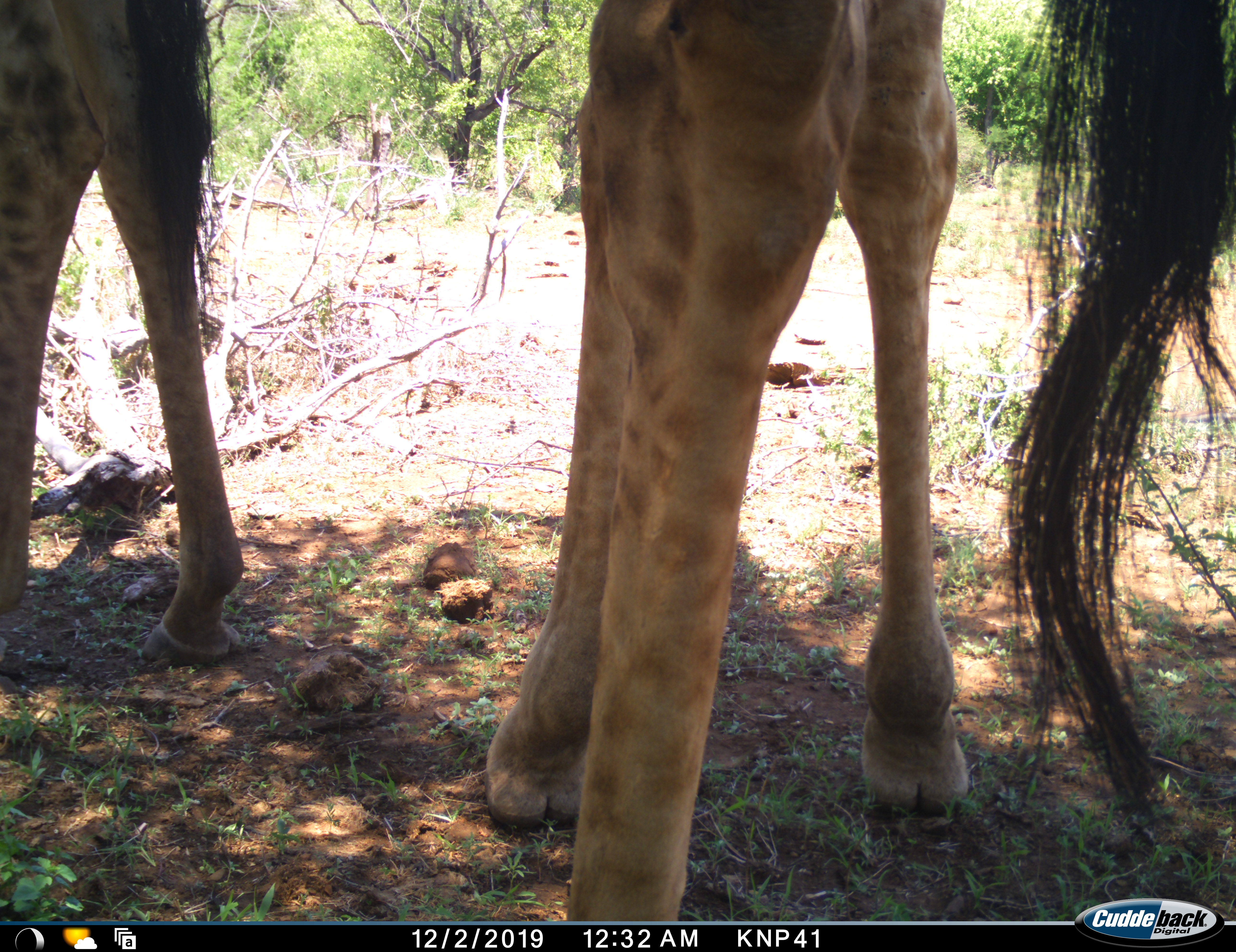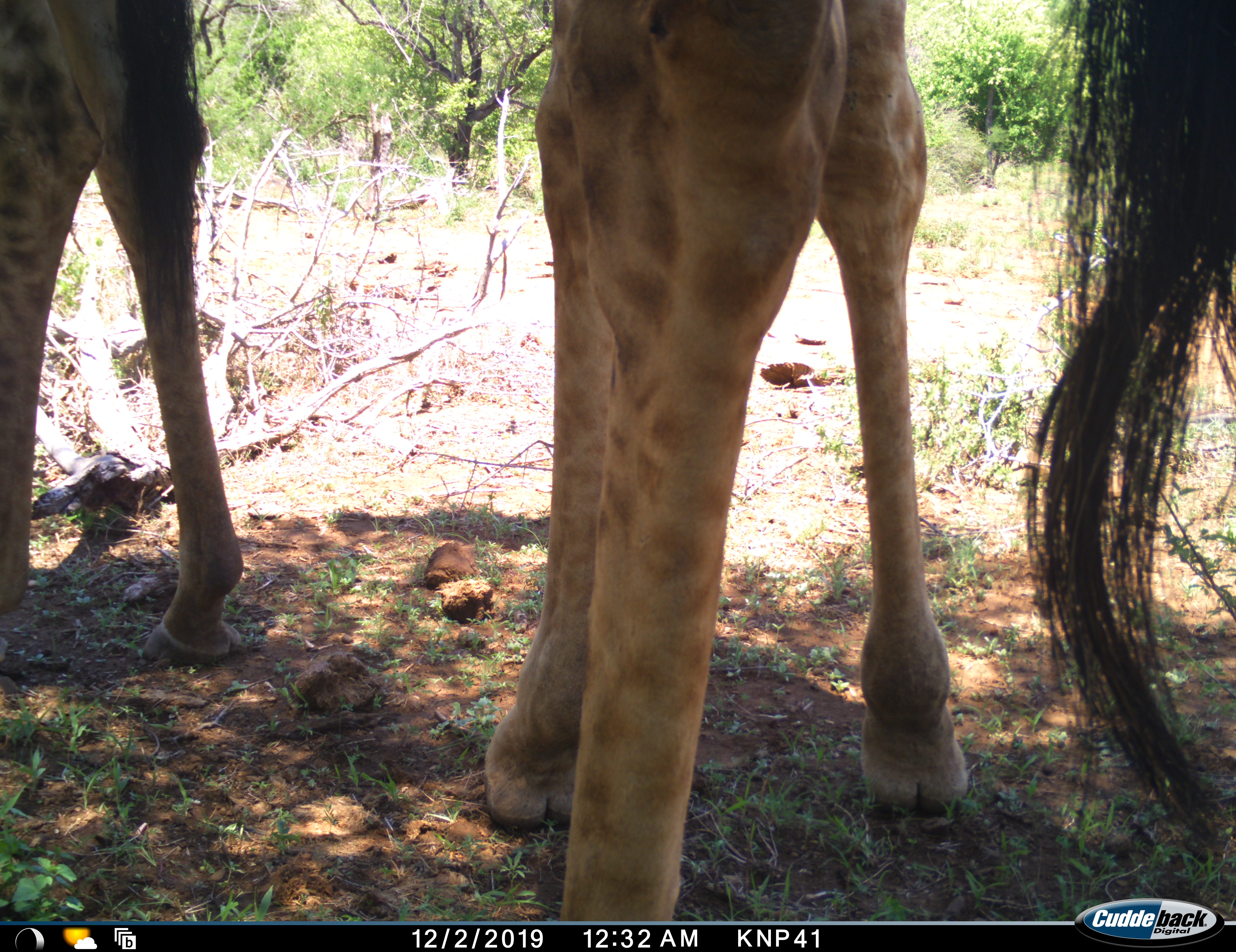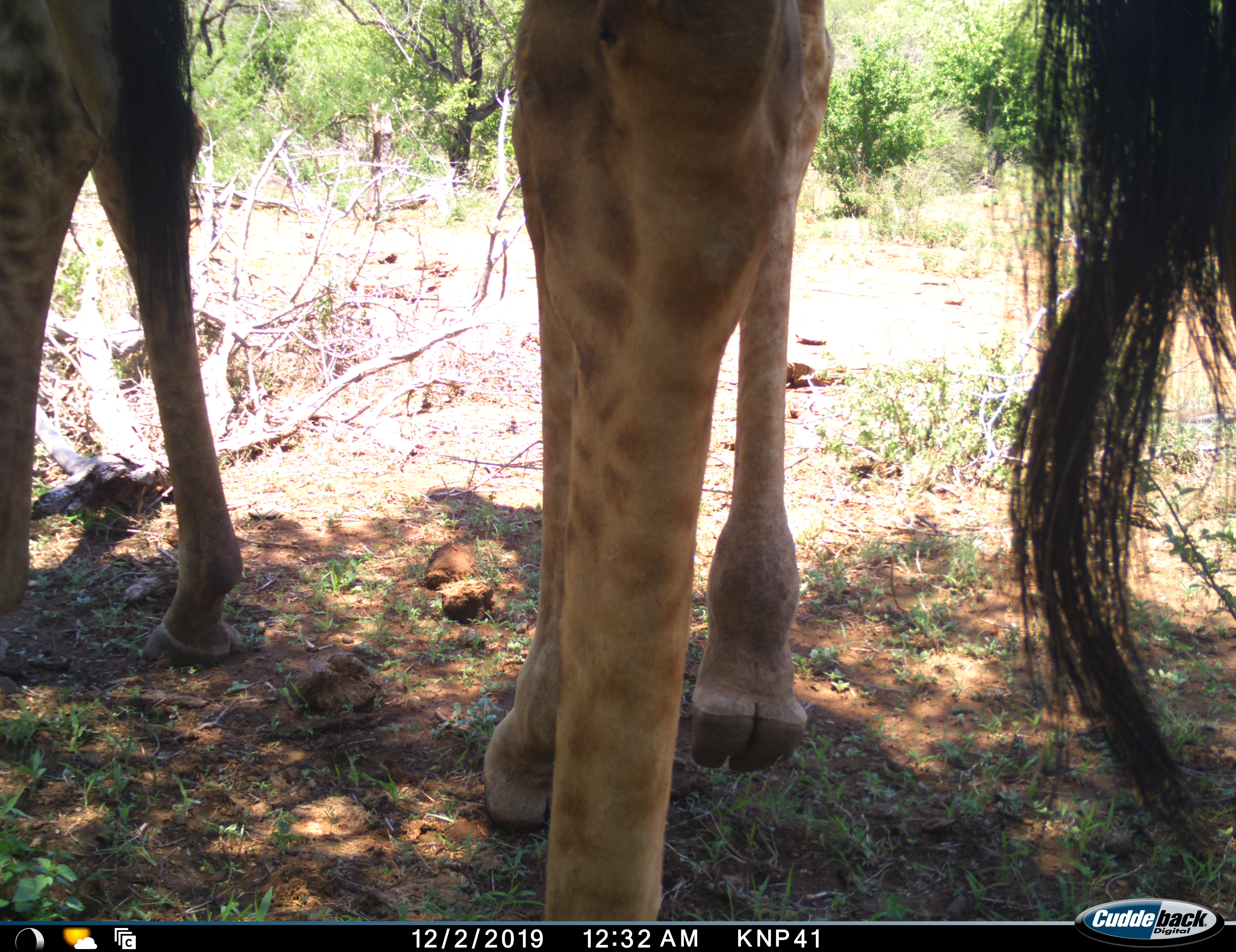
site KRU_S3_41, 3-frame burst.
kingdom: Animalia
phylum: Chordata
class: Mammalia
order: Artiodactyla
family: Giraffidae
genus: Giraffa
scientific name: Giraffa camelopardalis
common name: giraffe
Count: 2.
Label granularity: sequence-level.